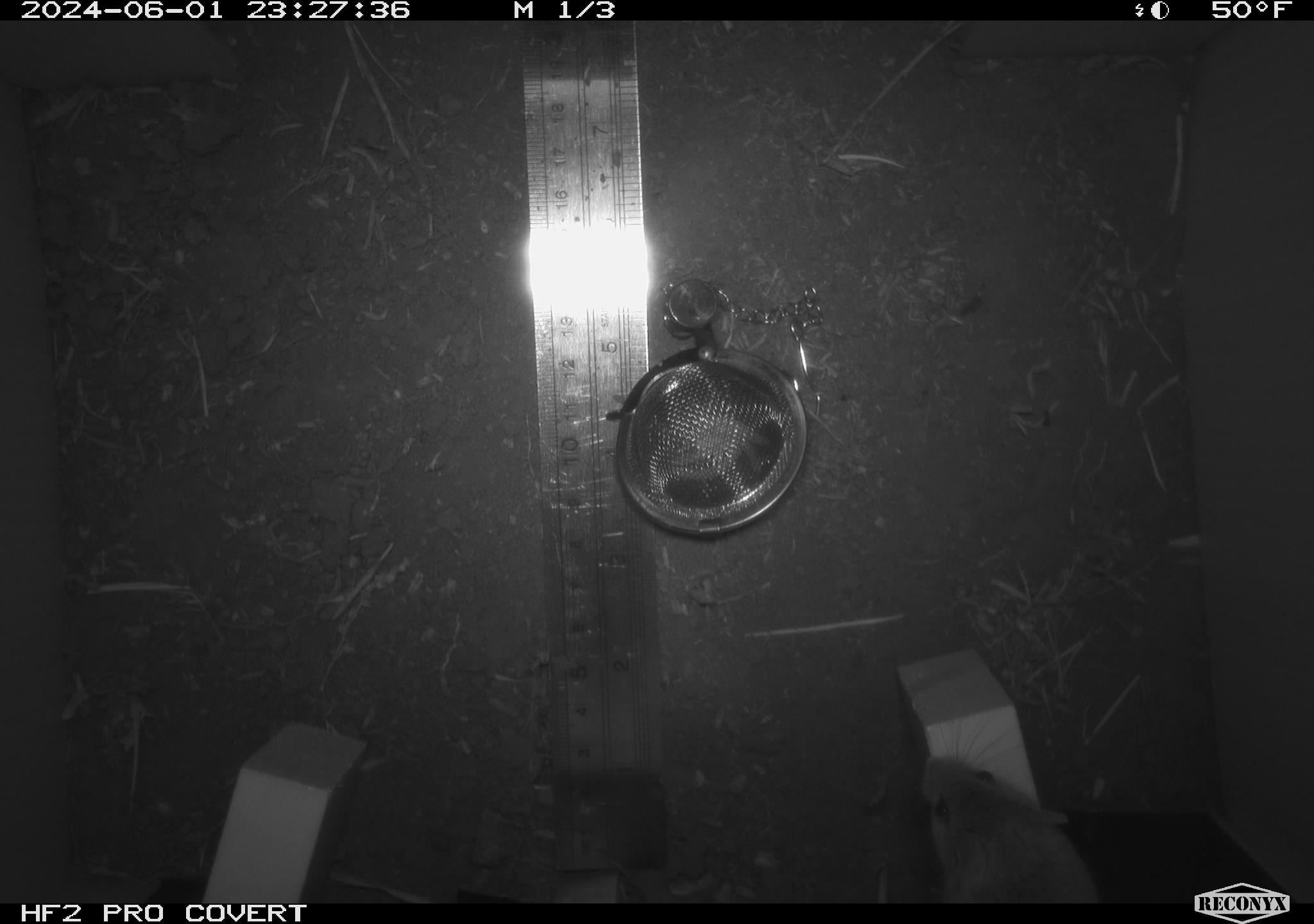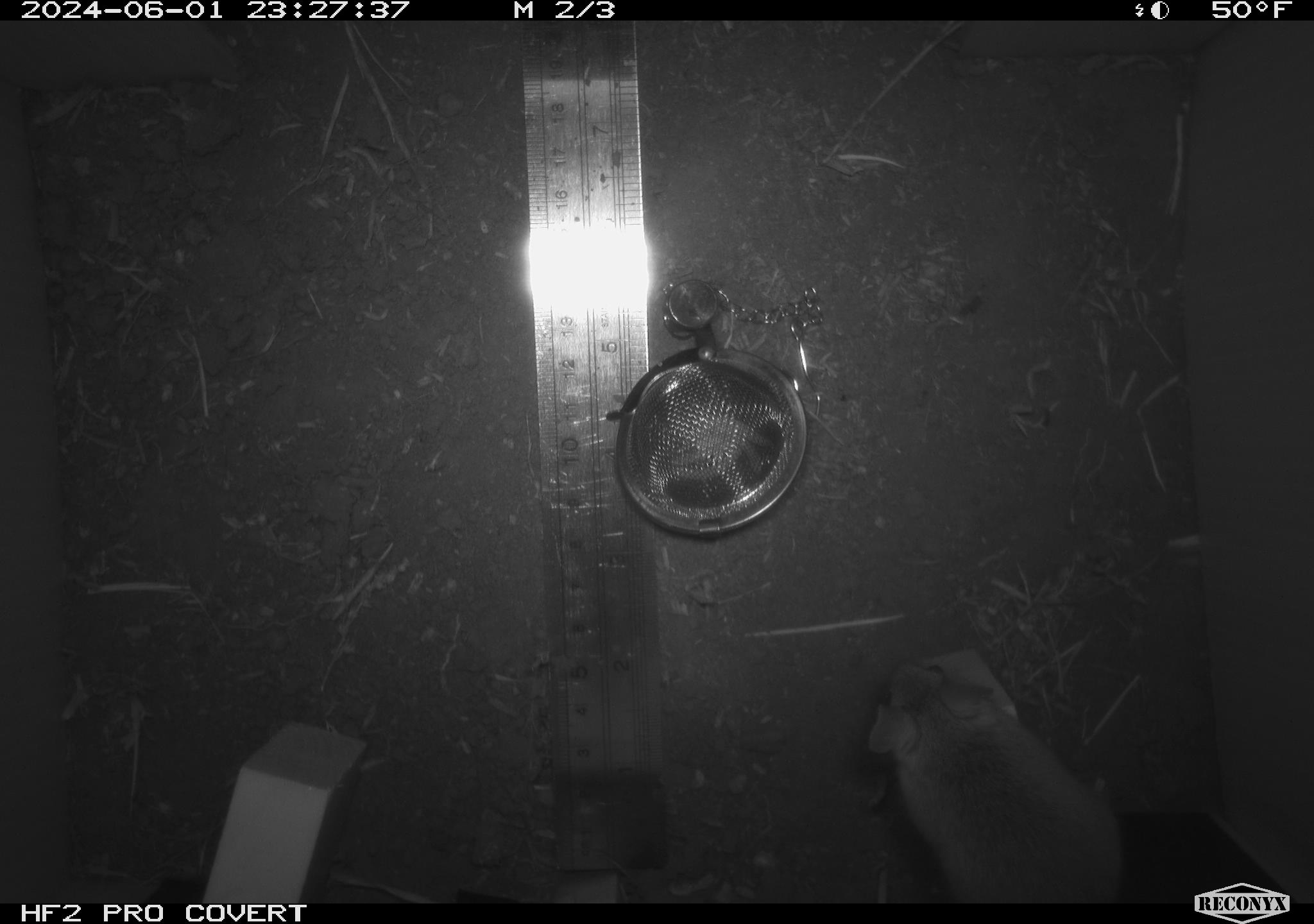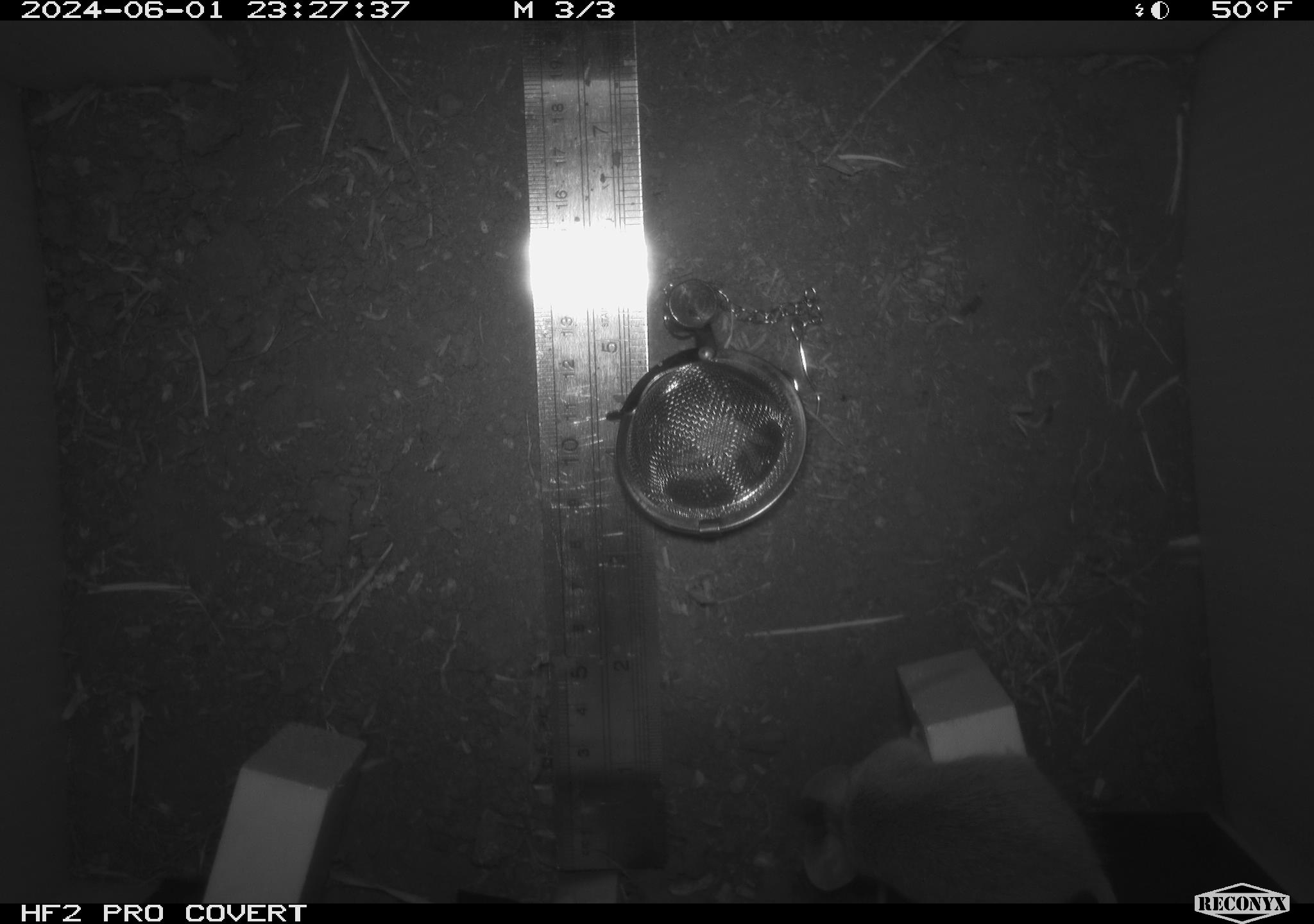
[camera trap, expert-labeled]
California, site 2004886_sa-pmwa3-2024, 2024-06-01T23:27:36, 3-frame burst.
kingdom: Animalia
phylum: Chordata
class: Mammalia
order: Rodentia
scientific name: Rodentia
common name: mouse species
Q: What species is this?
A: Mouse species (Rodentia).